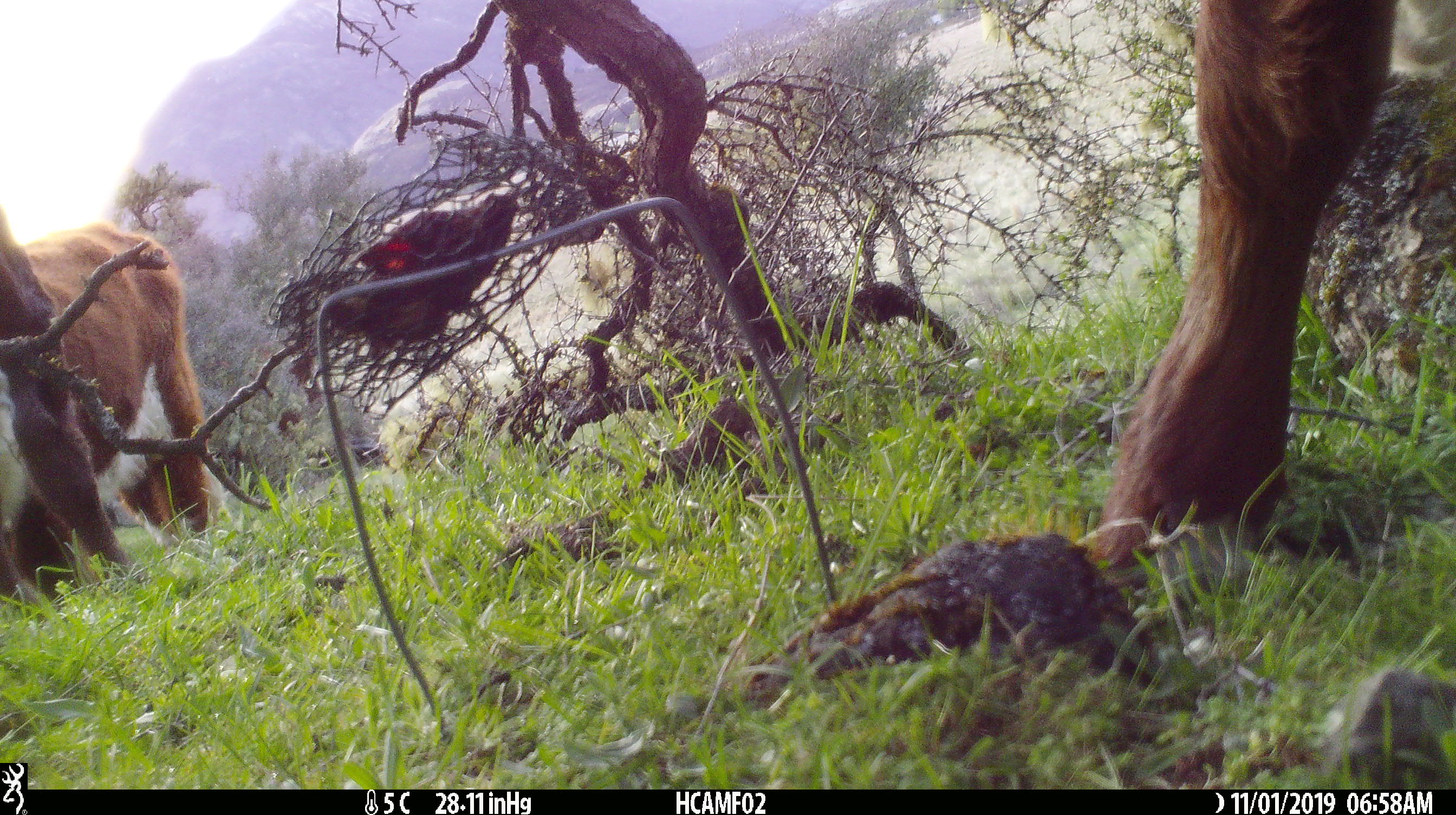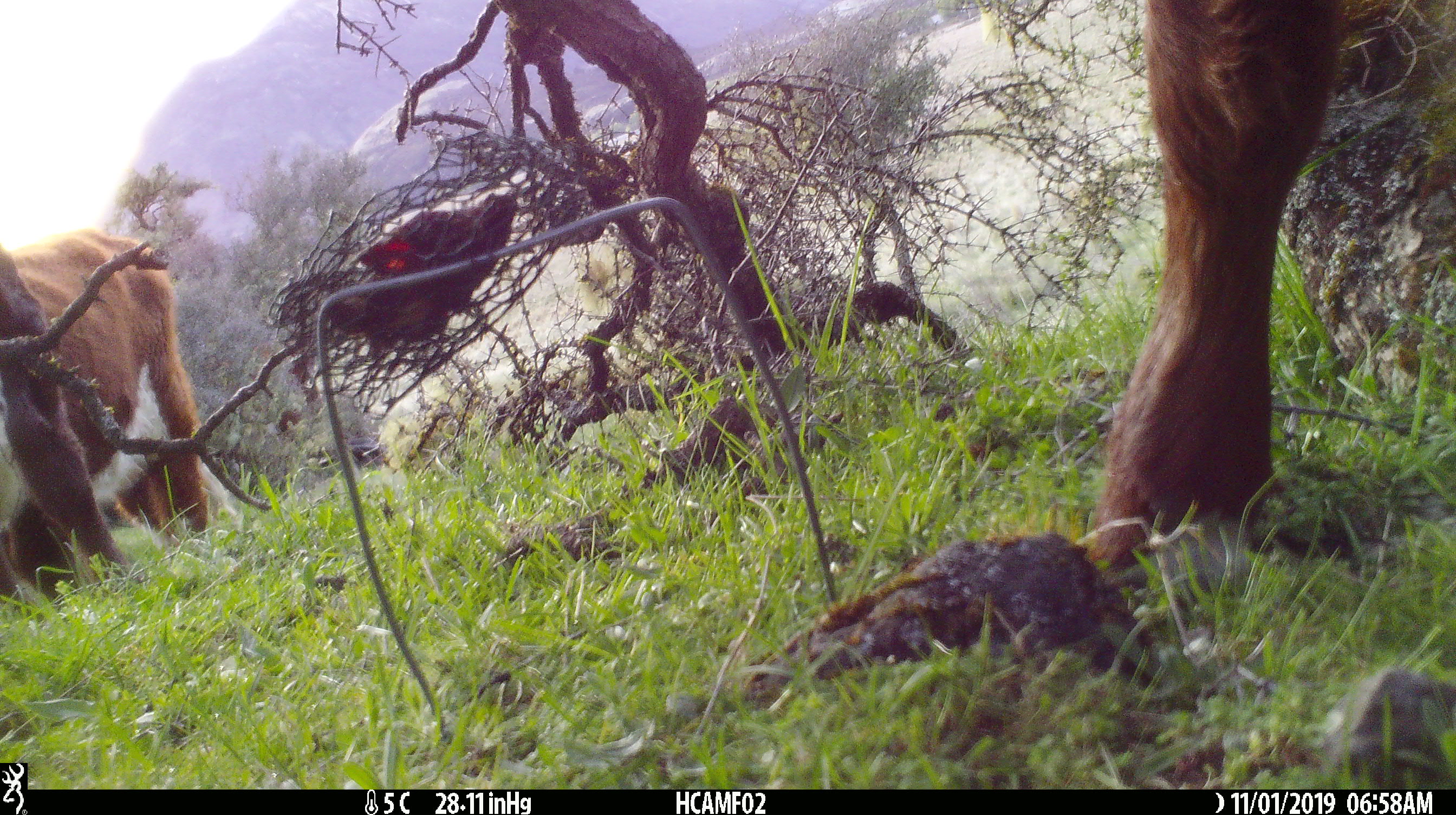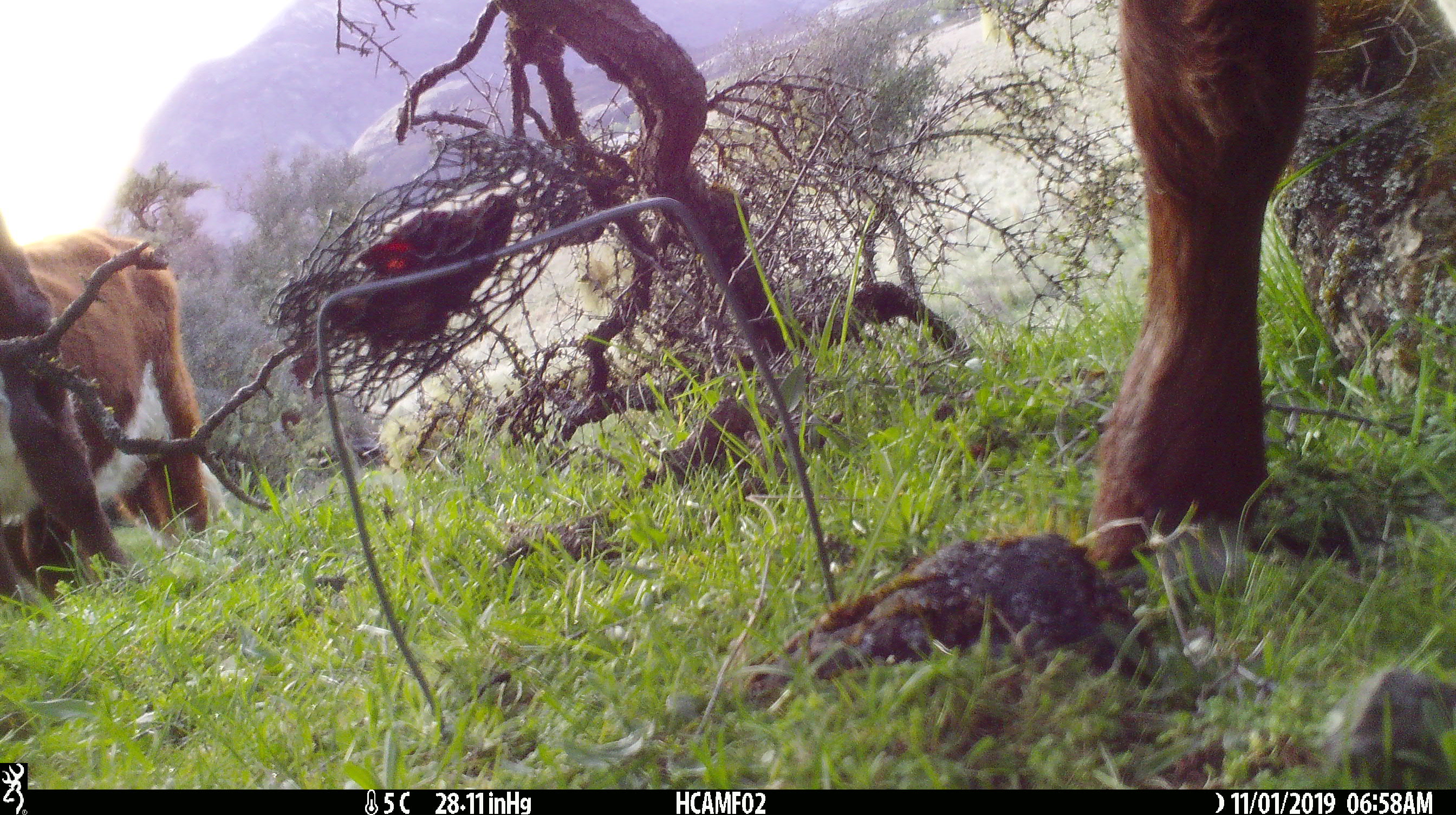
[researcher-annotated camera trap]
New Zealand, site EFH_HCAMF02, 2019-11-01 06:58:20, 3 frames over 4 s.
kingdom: Animalia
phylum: Chordata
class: Mammalia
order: Artiodactyla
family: Bovidae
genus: Bos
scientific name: Bos taurus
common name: domestic cow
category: cow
Cow (domestic cow) (Bos taurus).